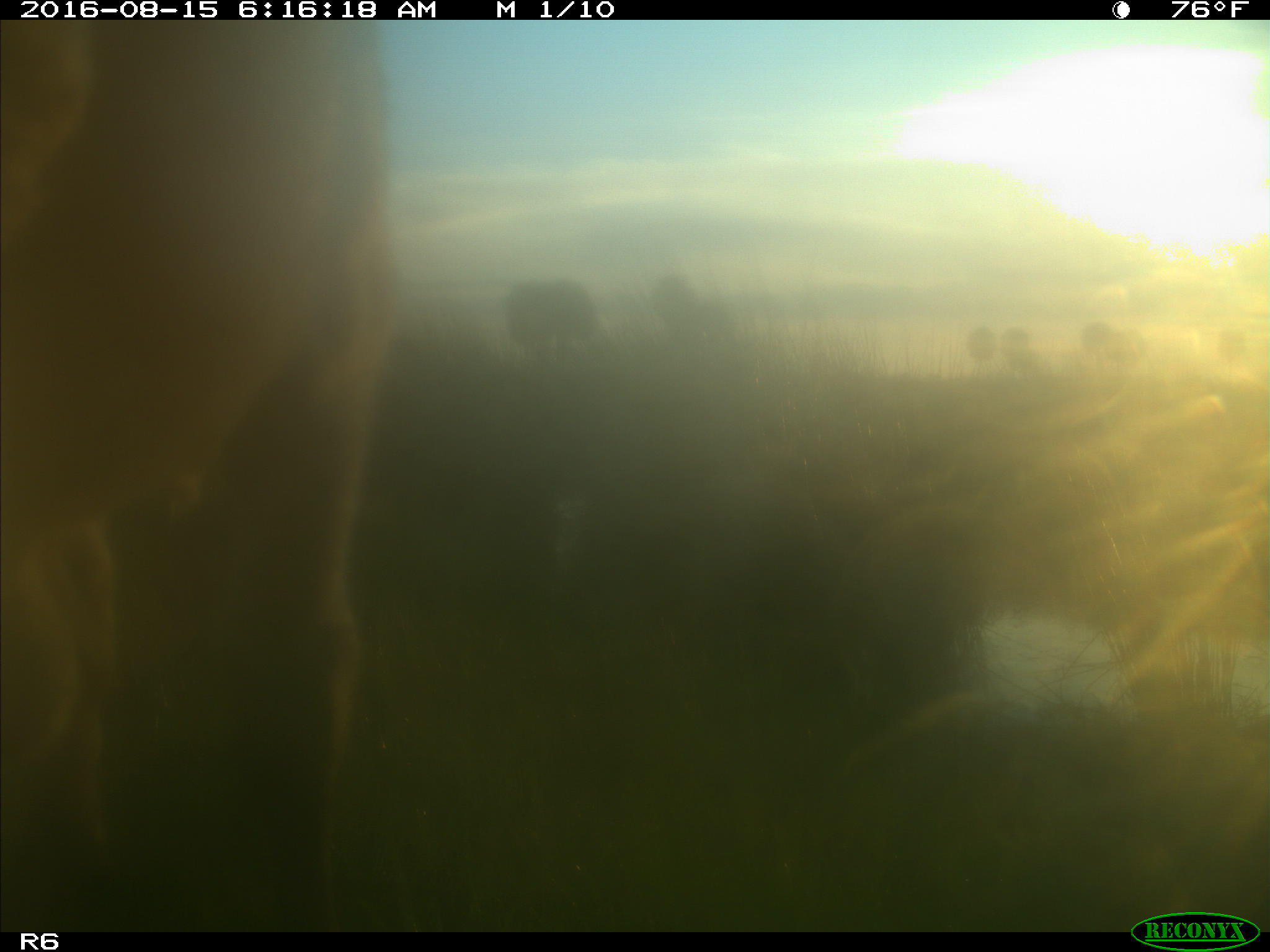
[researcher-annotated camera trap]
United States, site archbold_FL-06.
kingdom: Animalia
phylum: Chordata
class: Mammalia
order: Artiodactyla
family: Bovidae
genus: Bos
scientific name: Bos taurus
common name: domestic cow